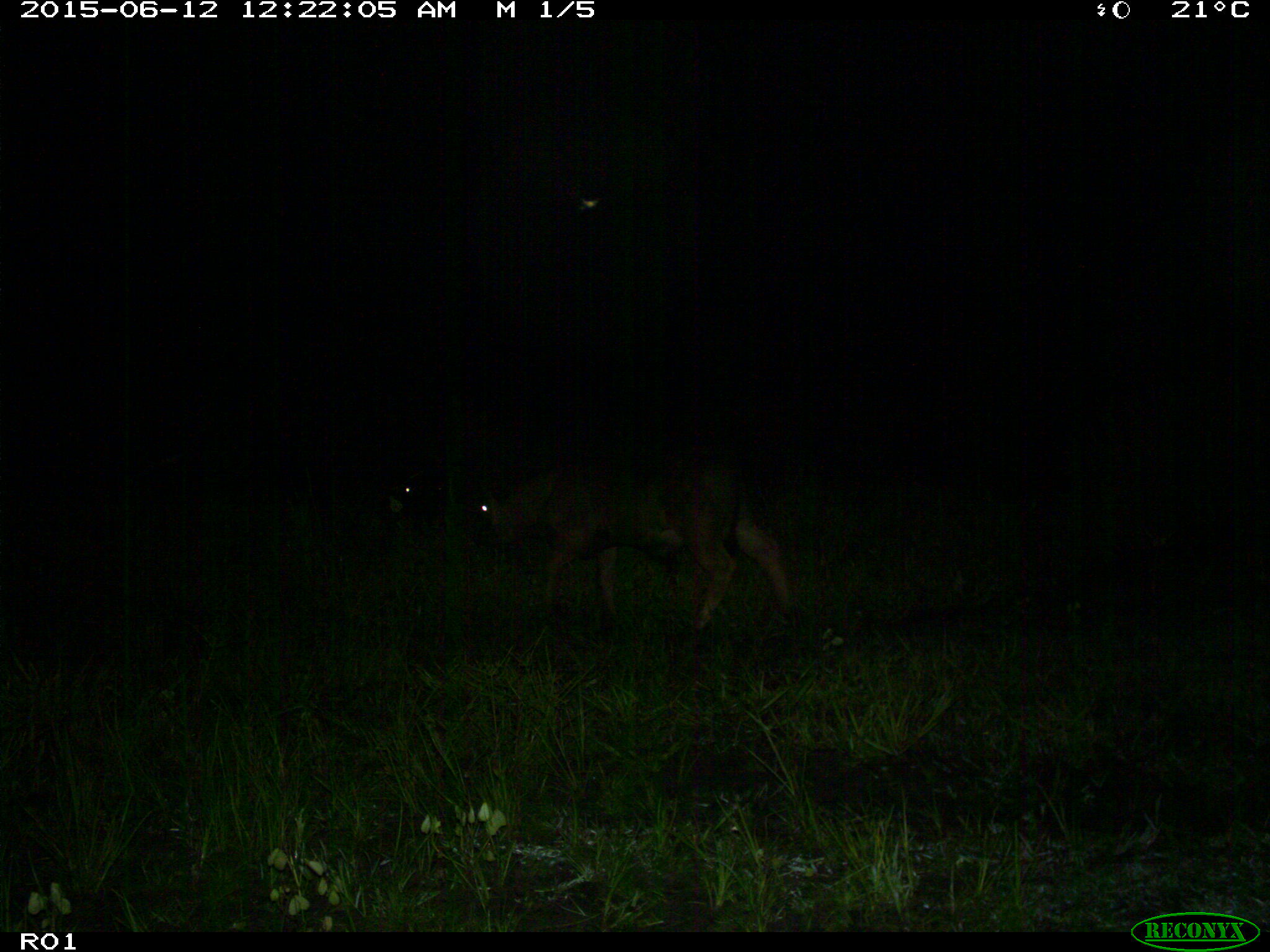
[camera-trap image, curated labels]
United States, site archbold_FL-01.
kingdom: Animalia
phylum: Chordata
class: Mammalia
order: Artiodactyla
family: Bovidae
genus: Bos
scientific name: Bos taurus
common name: domestic cow